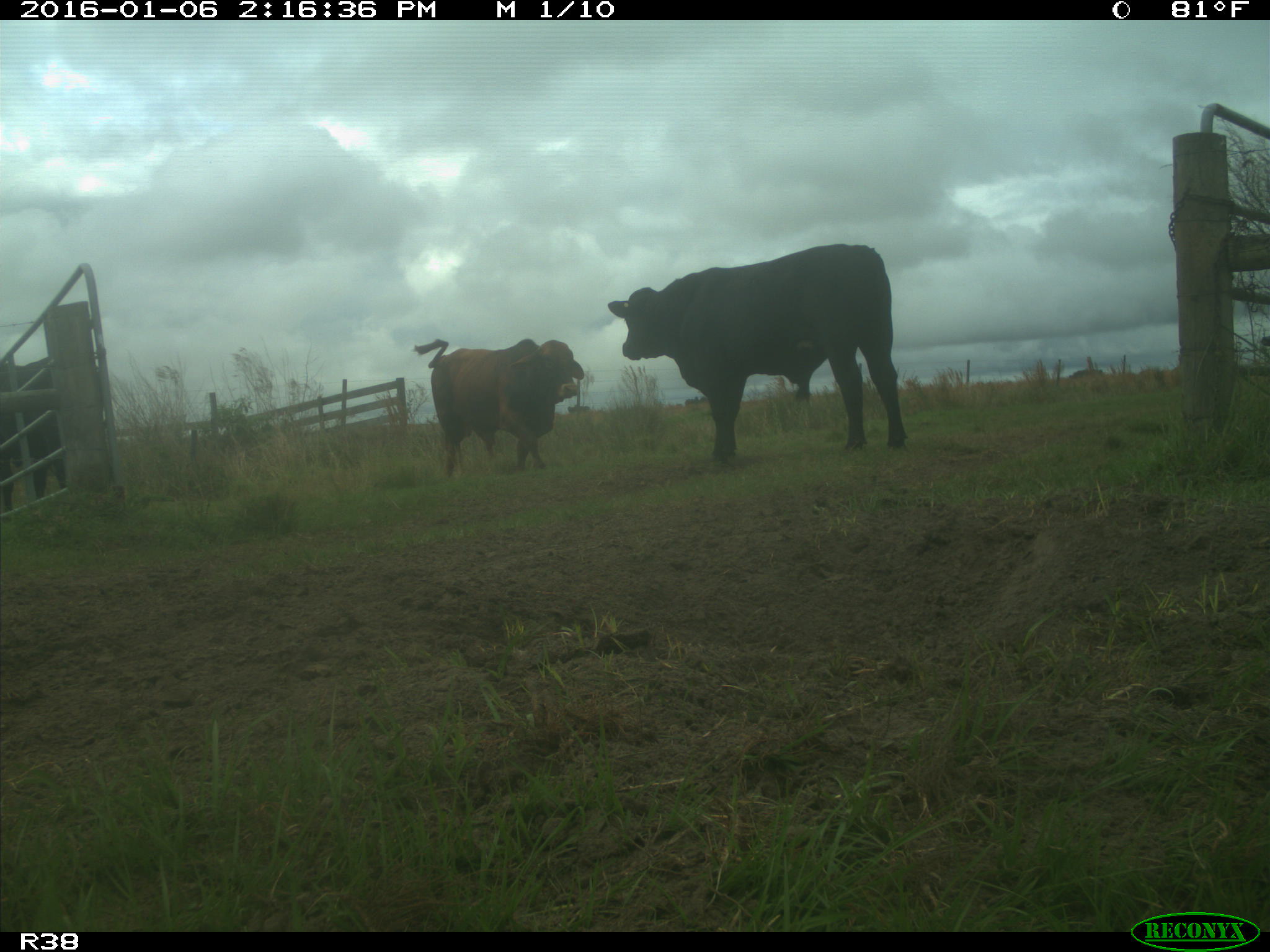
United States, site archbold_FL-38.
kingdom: Animalia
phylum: Chordata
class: Mammalia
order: Artiodactyla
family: Bovidae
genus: Bos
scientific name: Bos taurus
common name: domestic cow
Bos taurus (domestic cow).